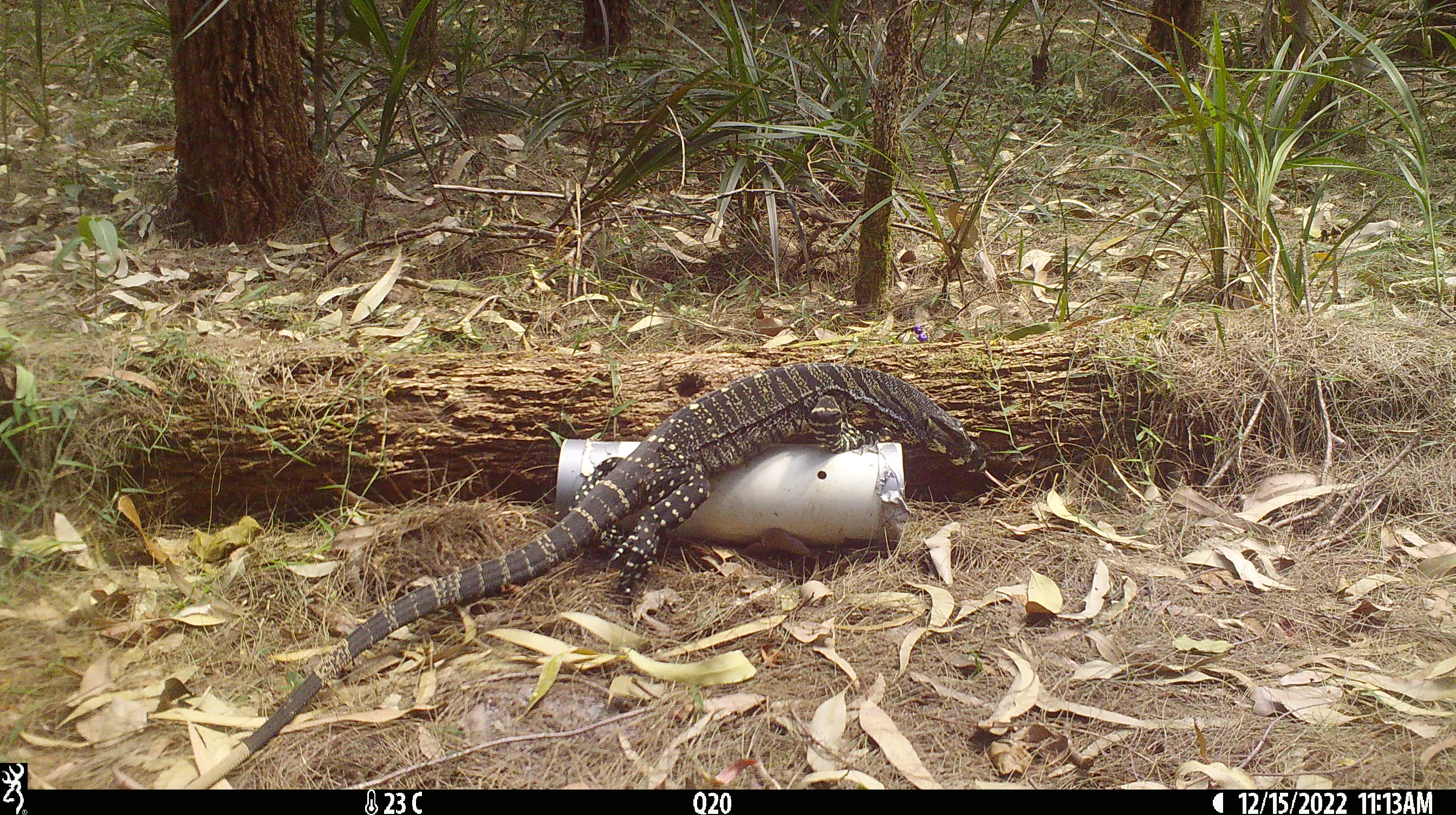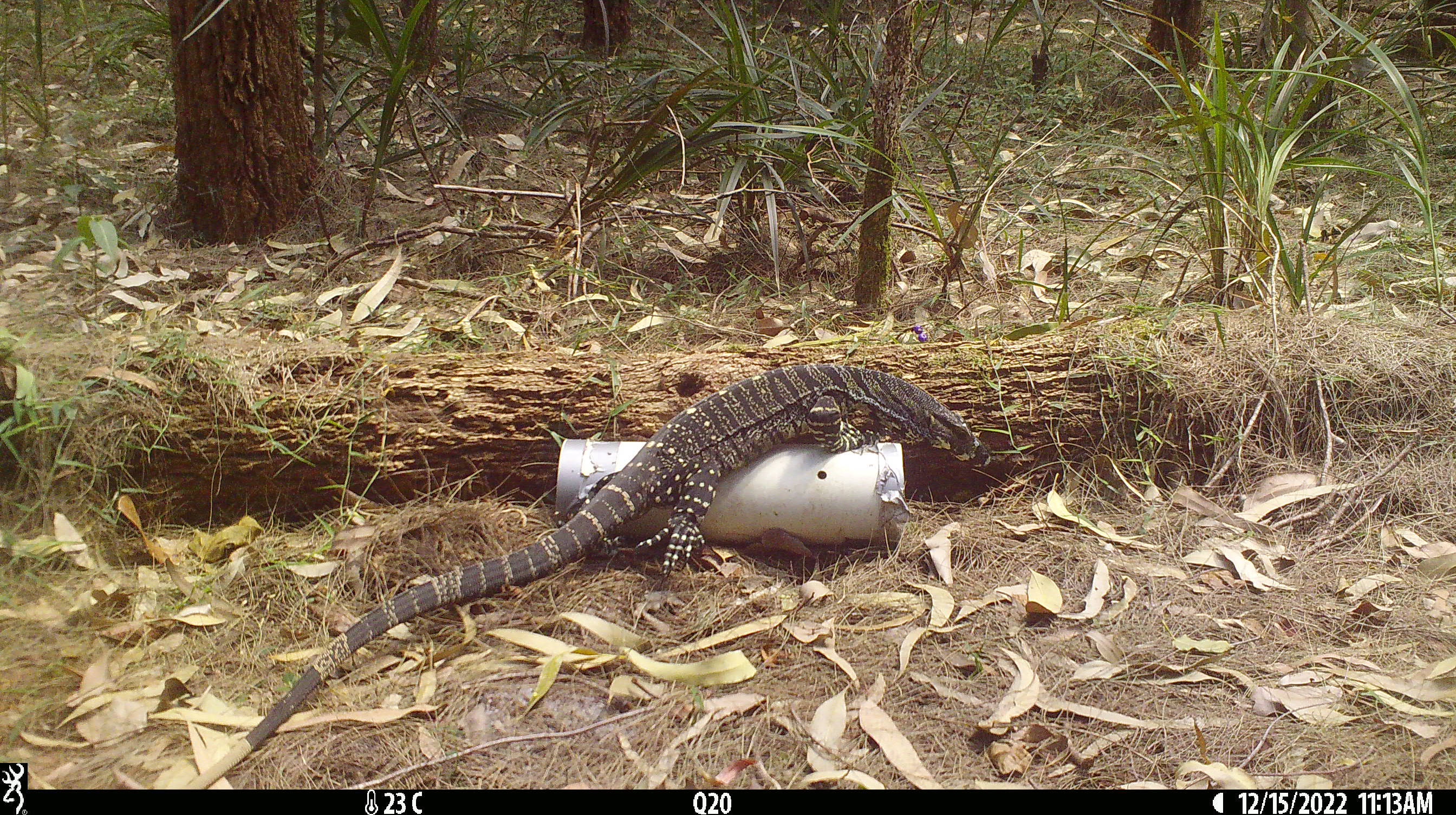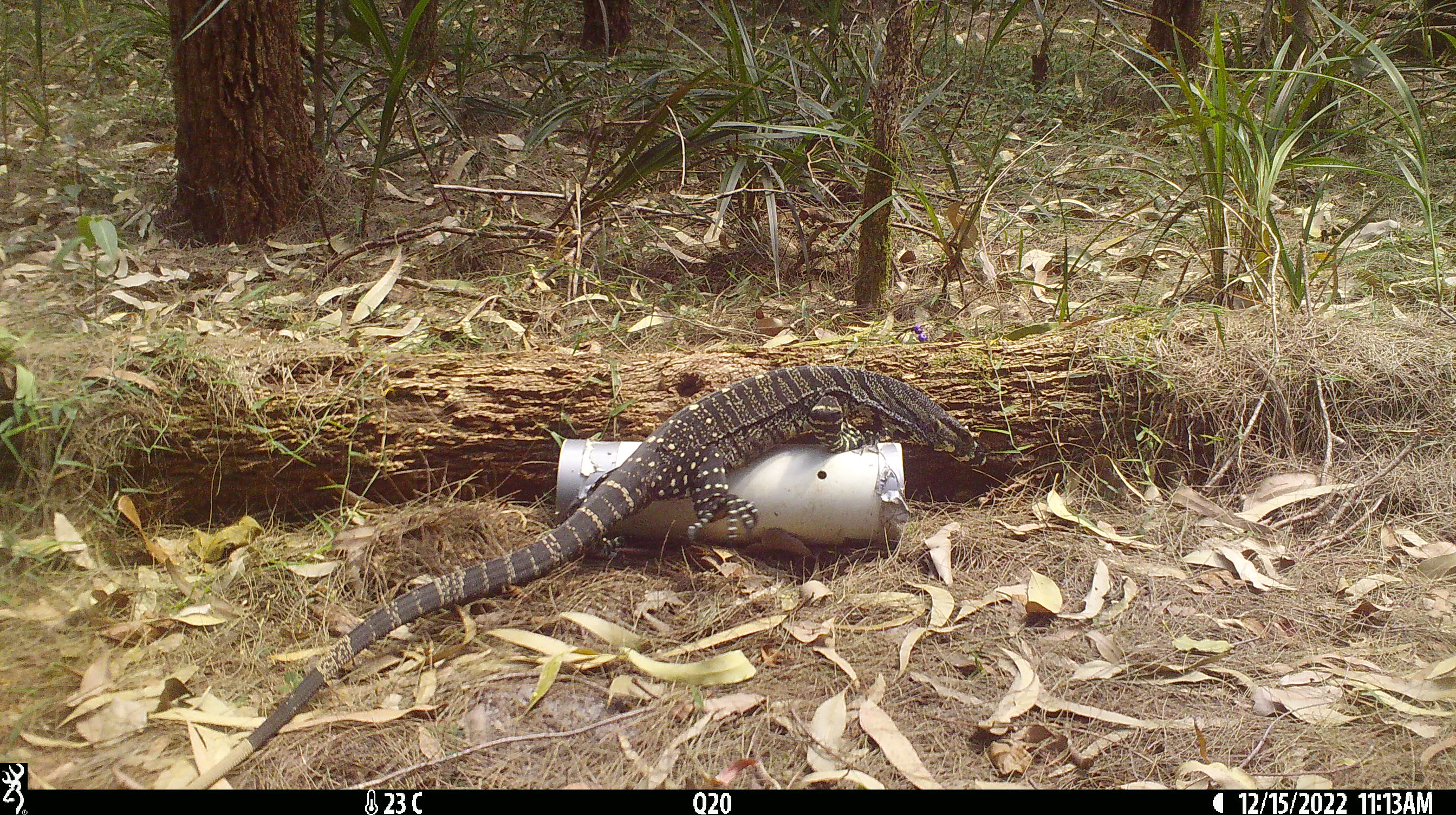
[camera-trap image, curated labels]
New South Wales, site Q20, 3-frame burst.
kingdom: Animalia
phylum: Chordata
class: Reptilia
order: Squamata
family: Varanidae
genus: Varanus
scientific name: Varanus varius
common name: lace monitor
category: goanna